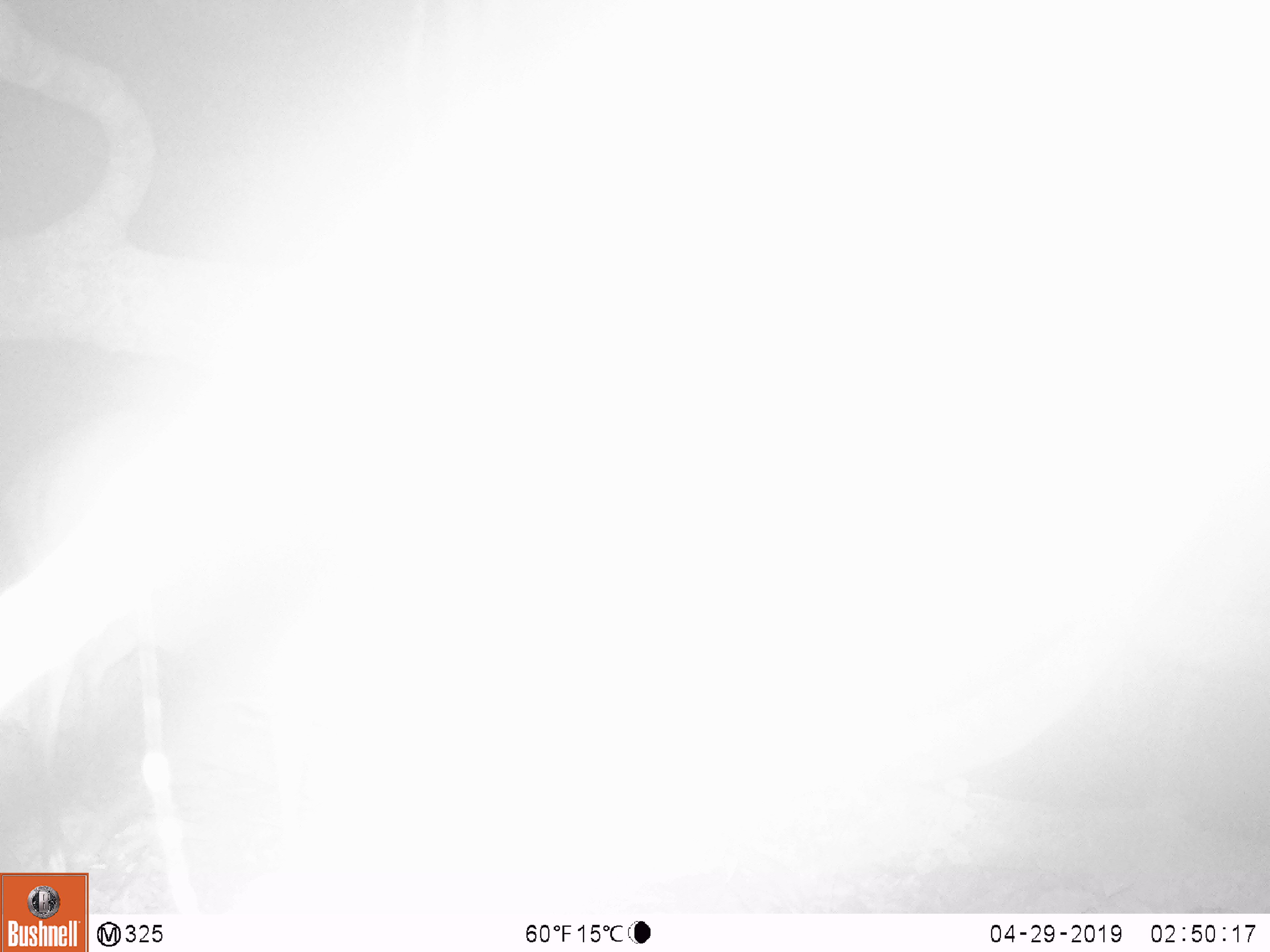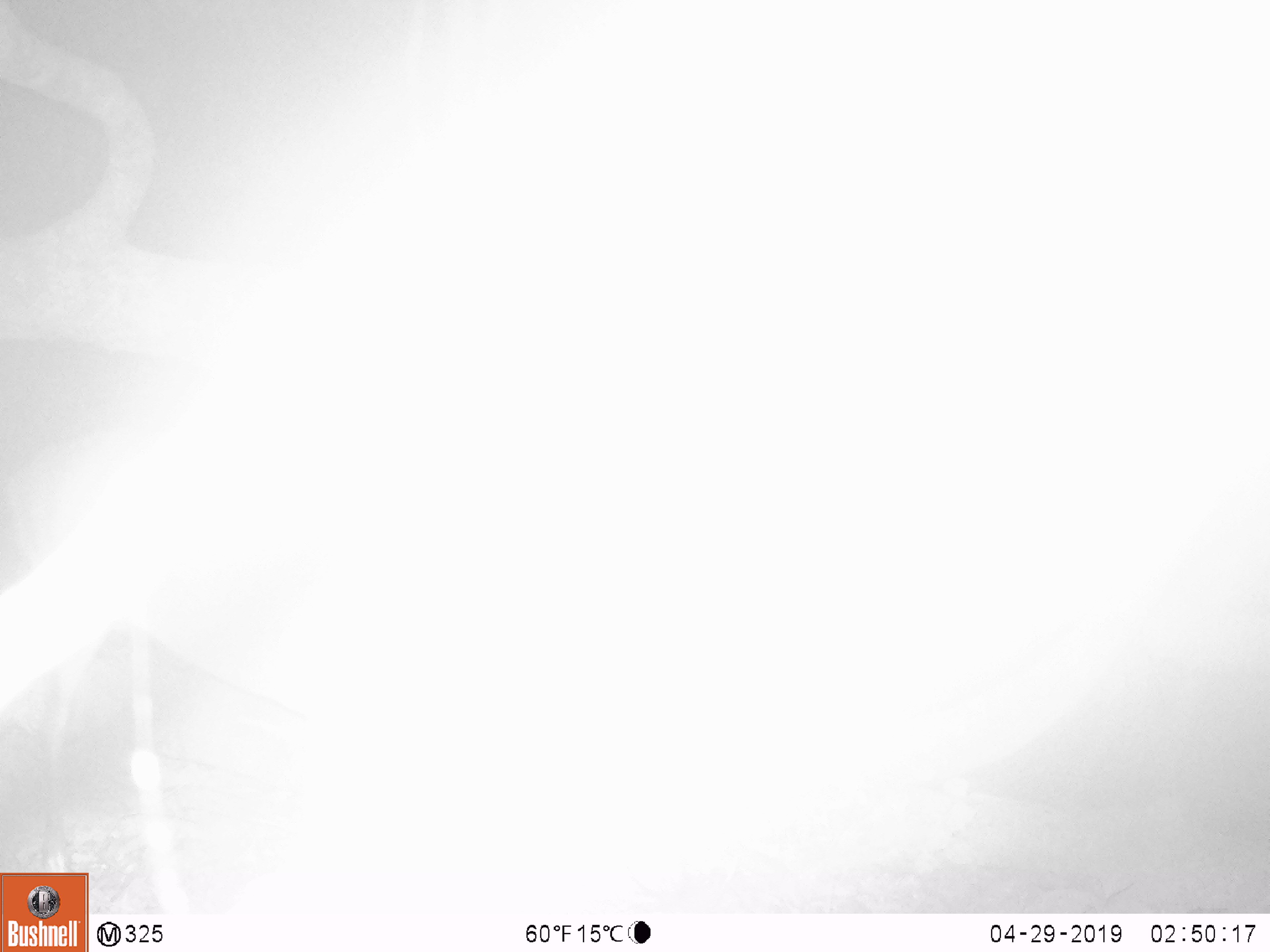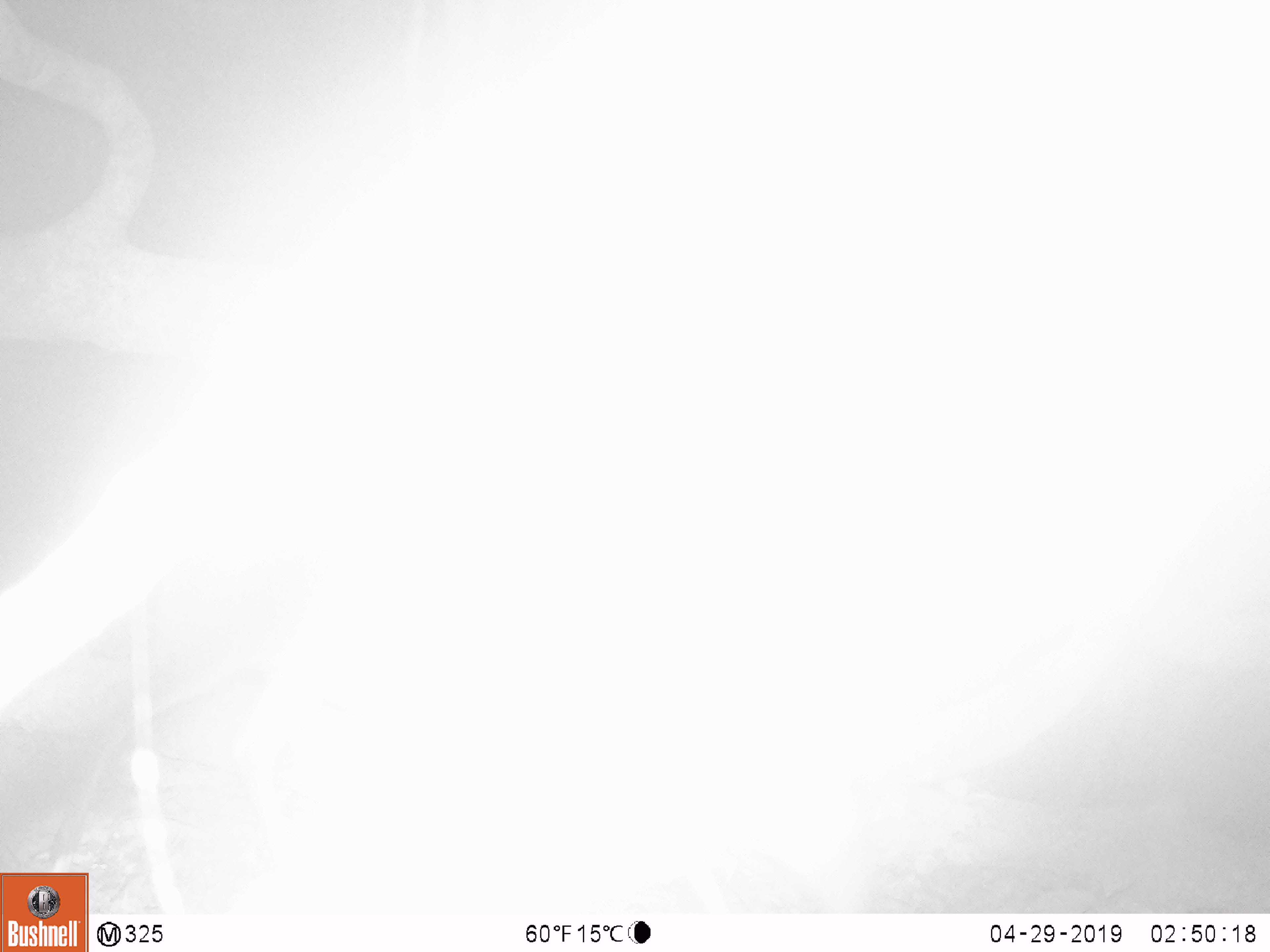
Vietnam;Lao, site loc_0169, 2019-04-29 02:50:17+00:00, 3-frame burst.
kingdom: Animalia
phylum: Chordata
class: Mammalia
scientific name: Laurasiatheria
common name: ungulate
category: unidentified ungulates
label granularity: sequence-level